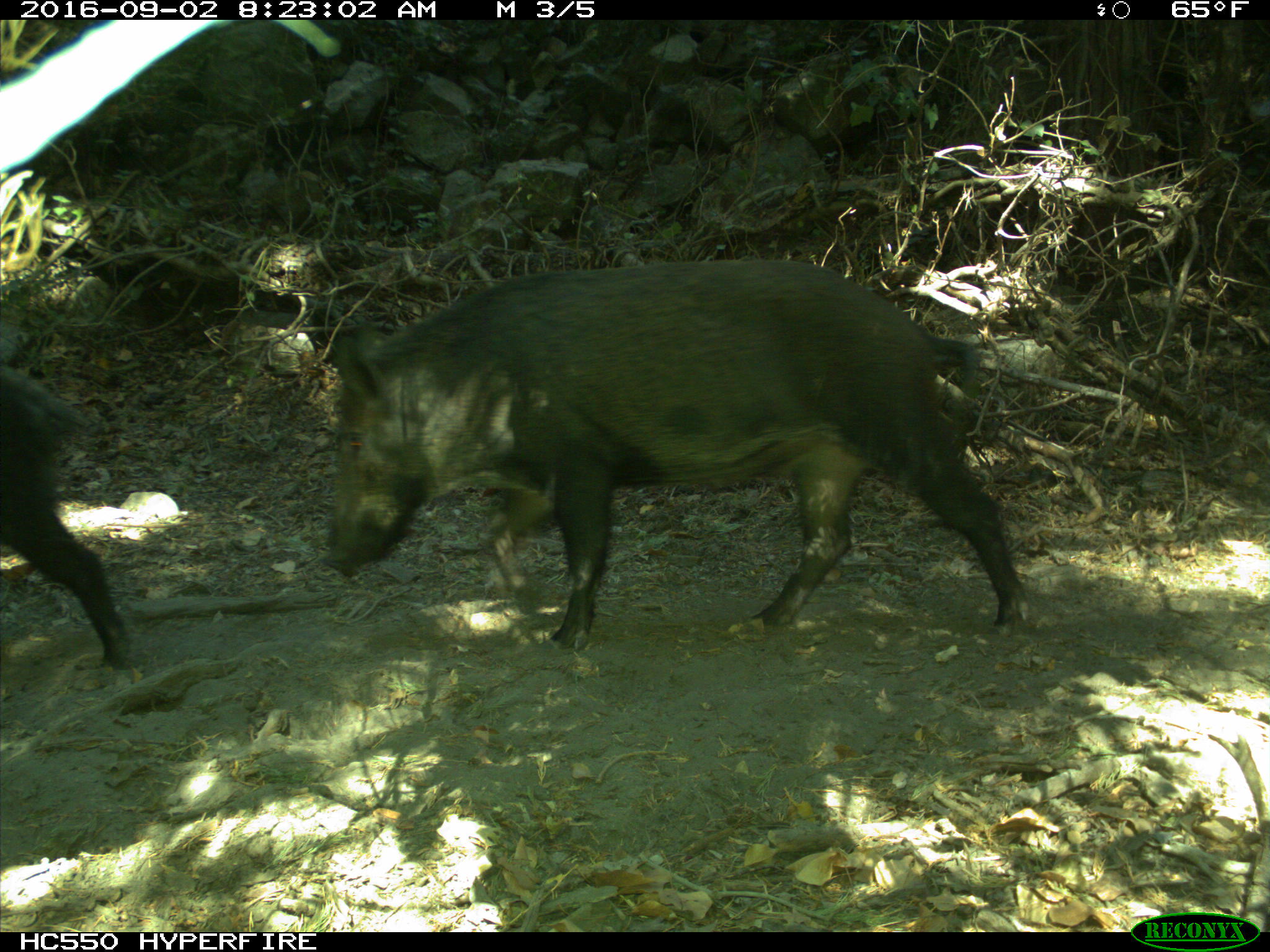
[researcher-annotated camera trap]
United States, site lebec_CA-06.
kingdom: Animalia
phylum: Chordata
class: Mammalia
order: Artiodactyla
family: Suidae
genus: Sus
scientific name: Sus scrofa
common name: wild boar